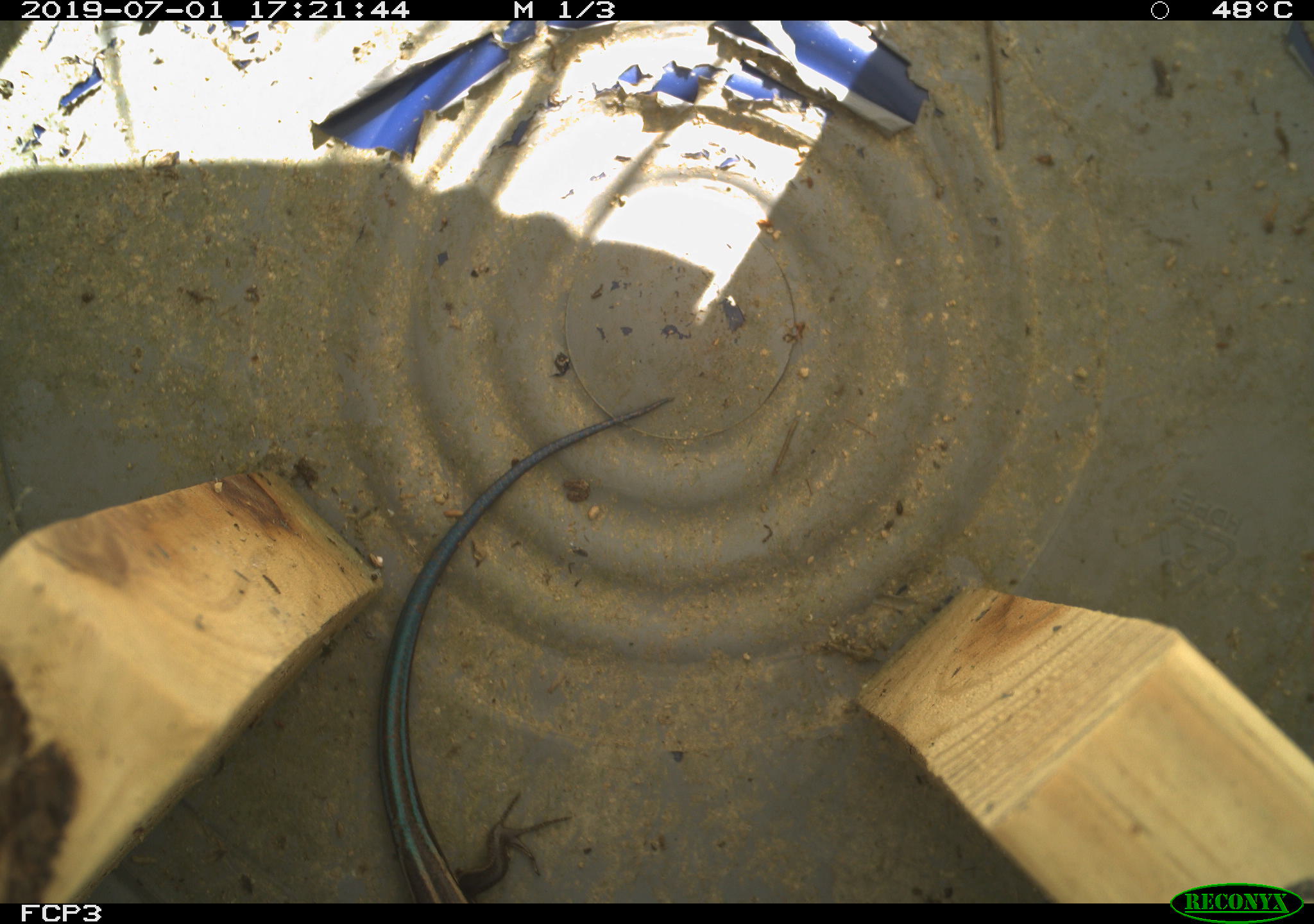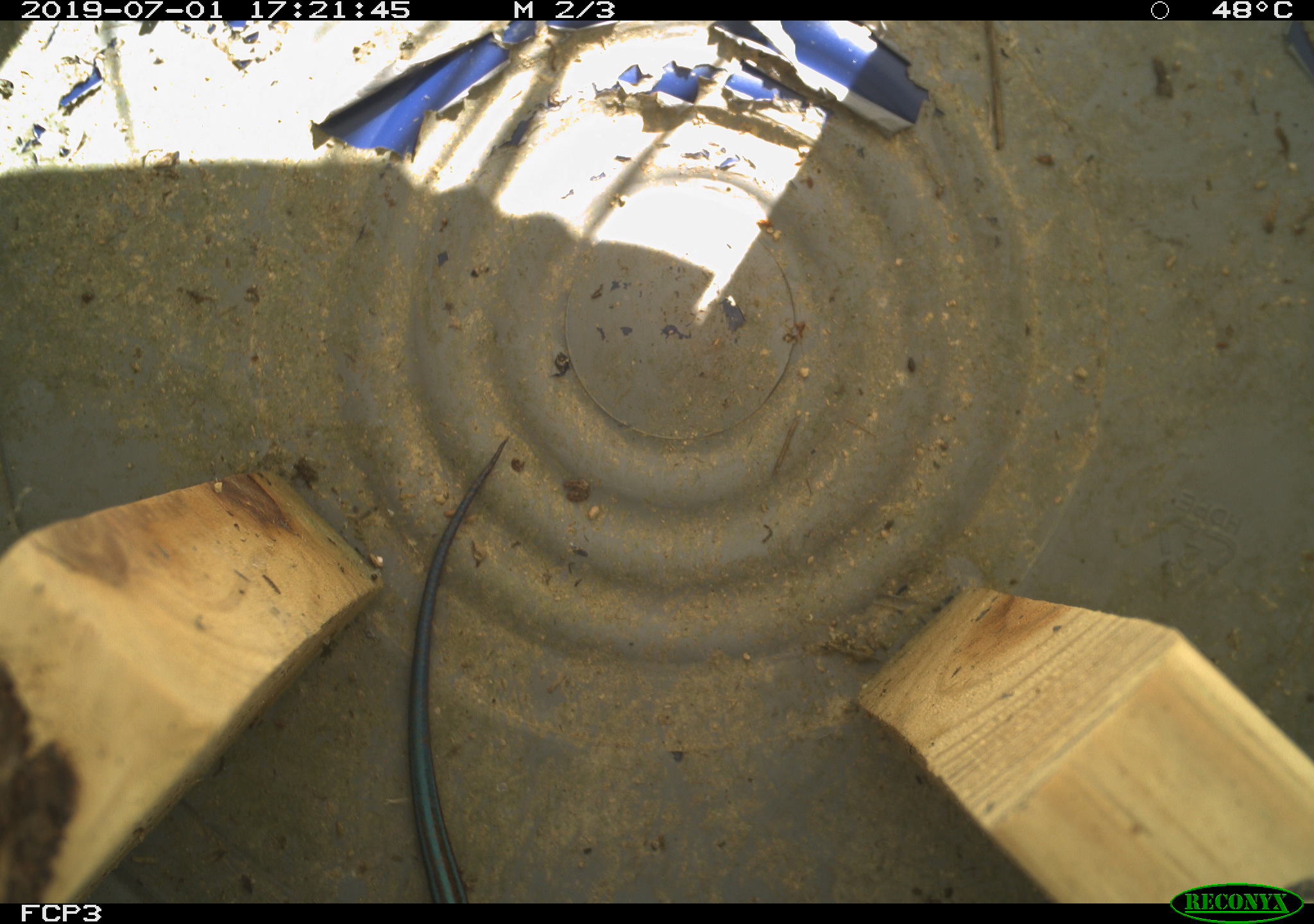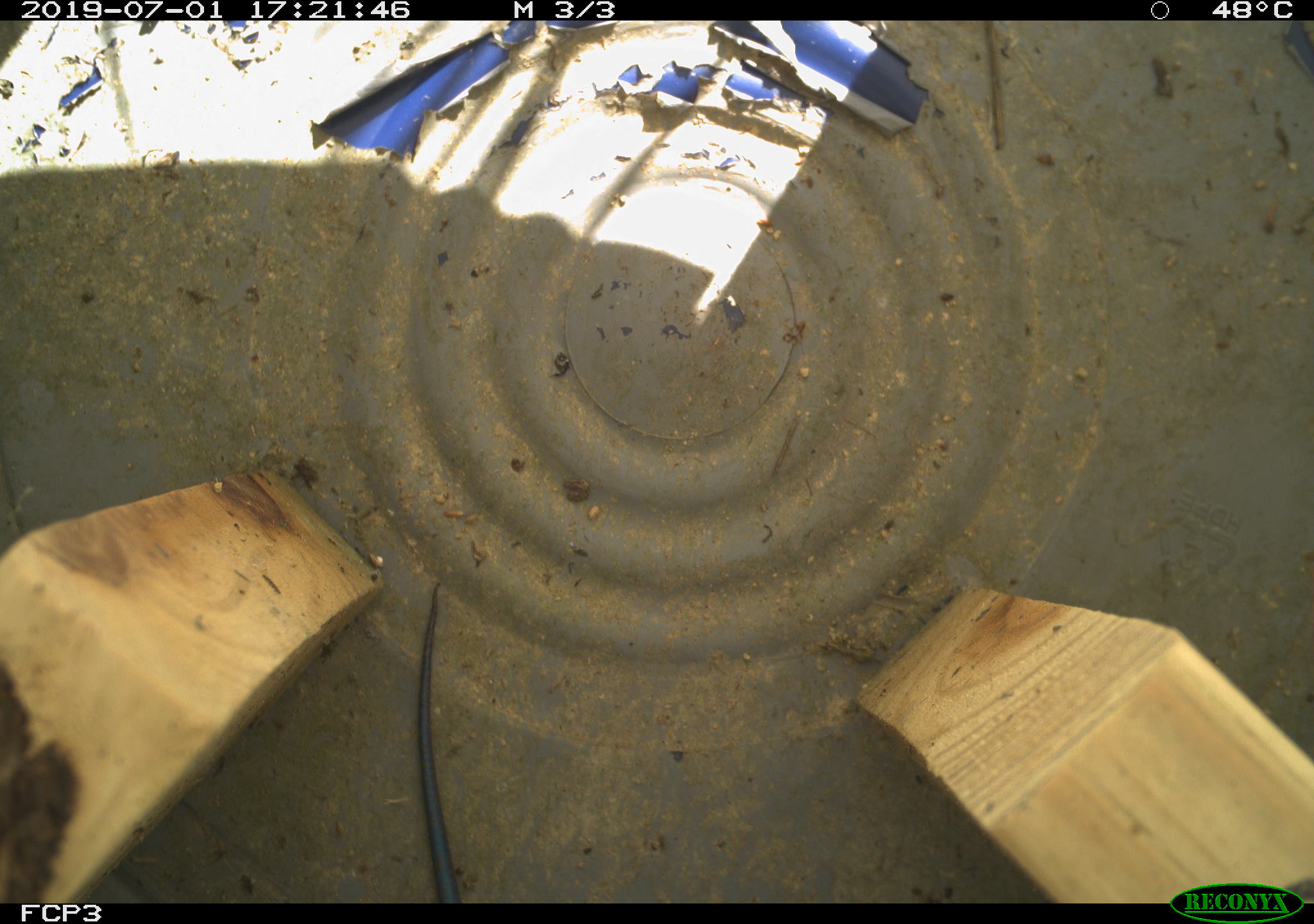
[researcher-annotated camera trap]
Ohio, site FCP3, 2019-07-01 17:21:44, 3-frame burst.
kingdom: Animalia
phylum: Chordata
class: Reptilia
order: Squamata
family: Scincidae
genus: Plestiodon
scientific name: Plestiodon fasciatus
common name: common five-lined skink